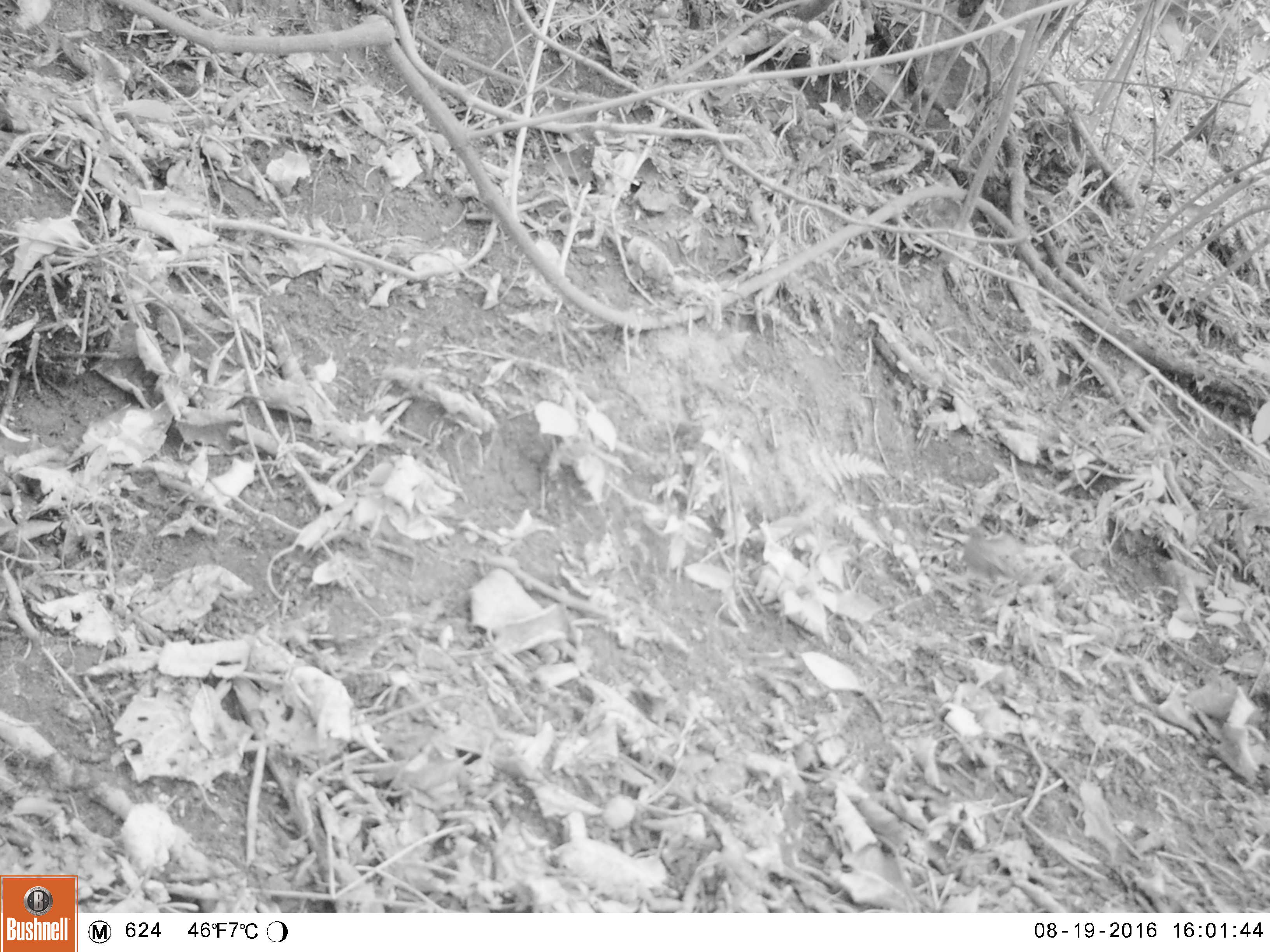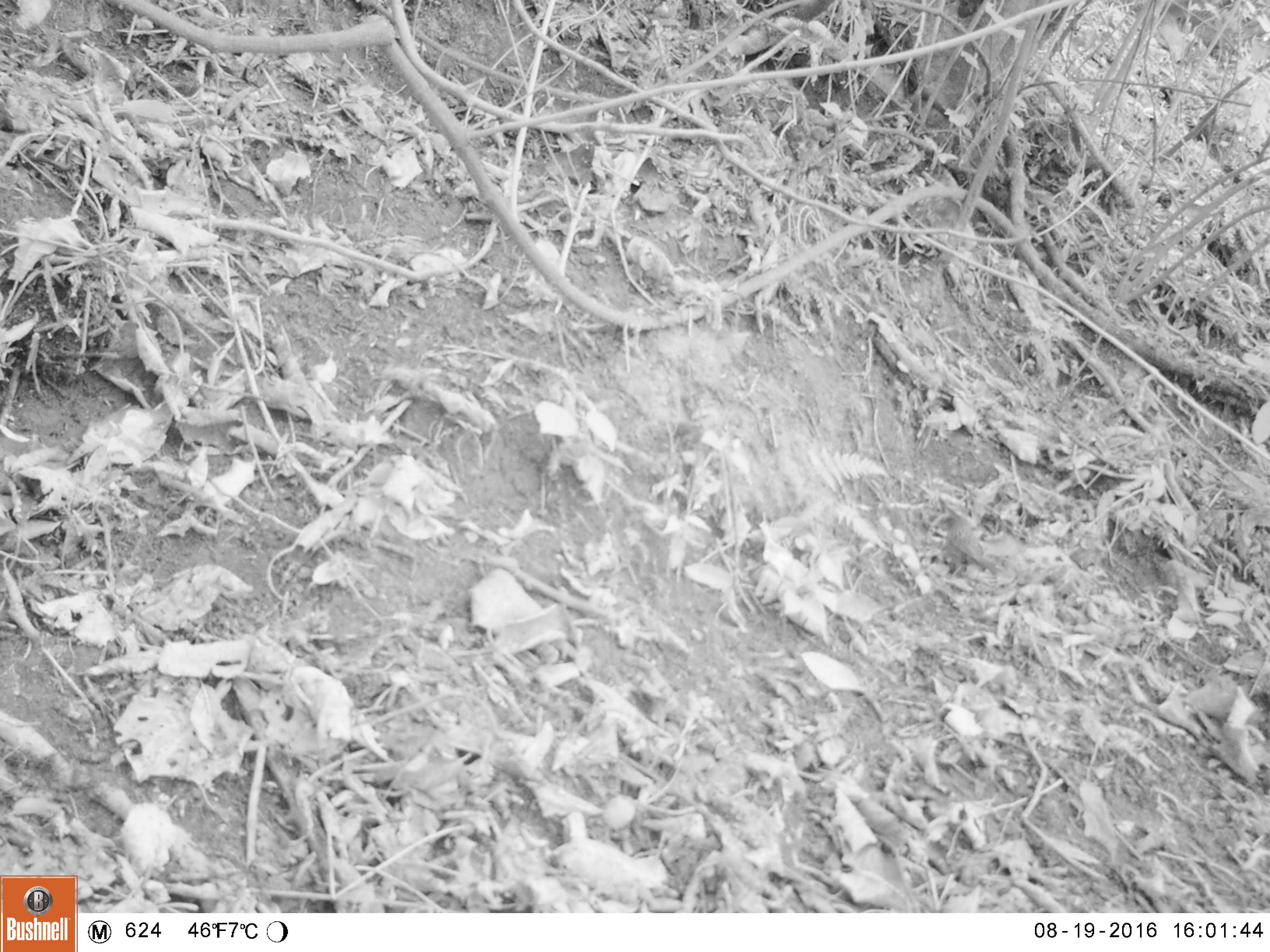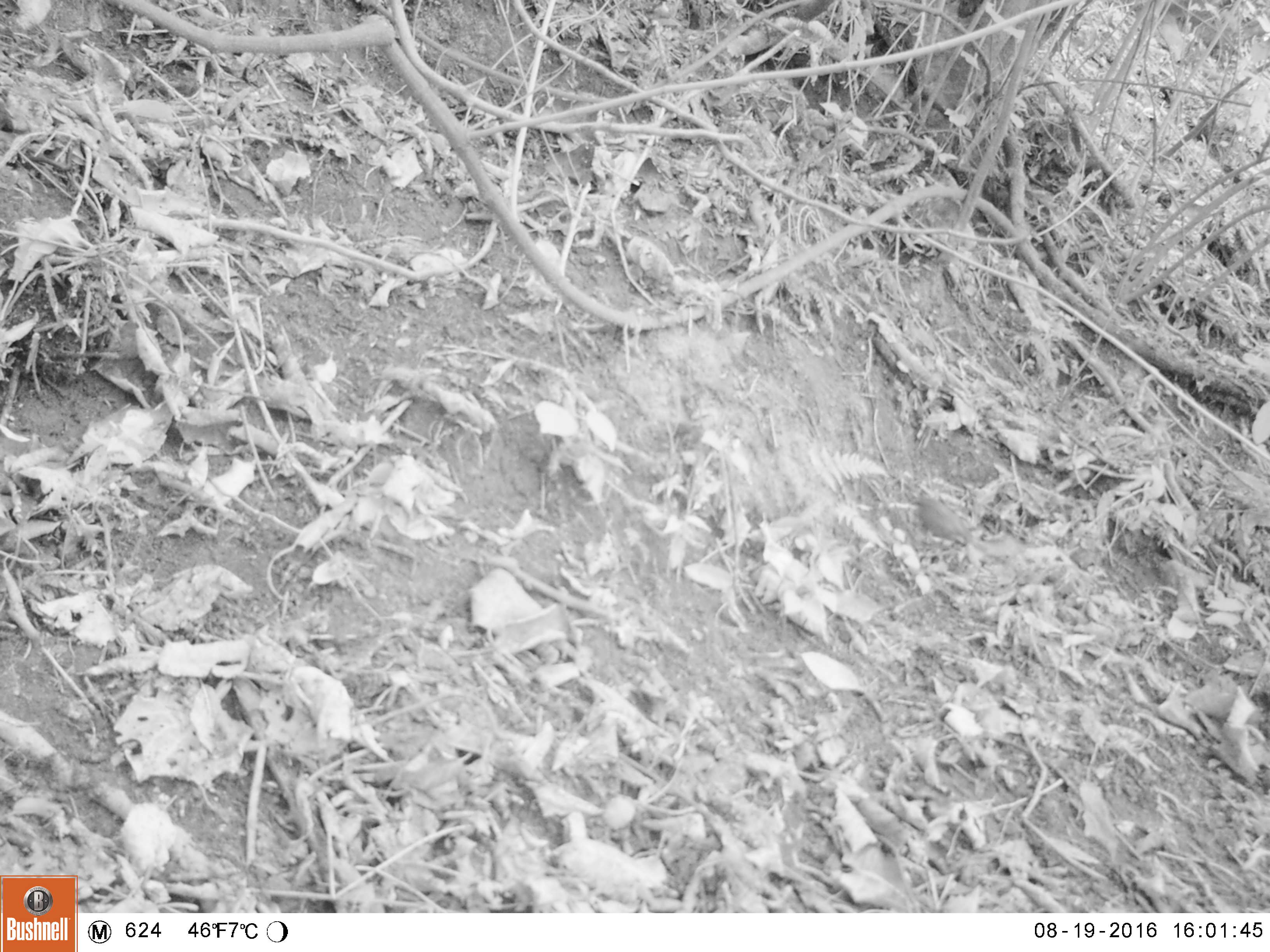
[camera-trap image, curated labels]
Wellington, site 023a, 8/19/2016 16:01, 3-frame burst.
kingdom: Animalia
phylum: Chordata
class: Aves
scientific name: Aves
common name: bird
Bird (Aves).